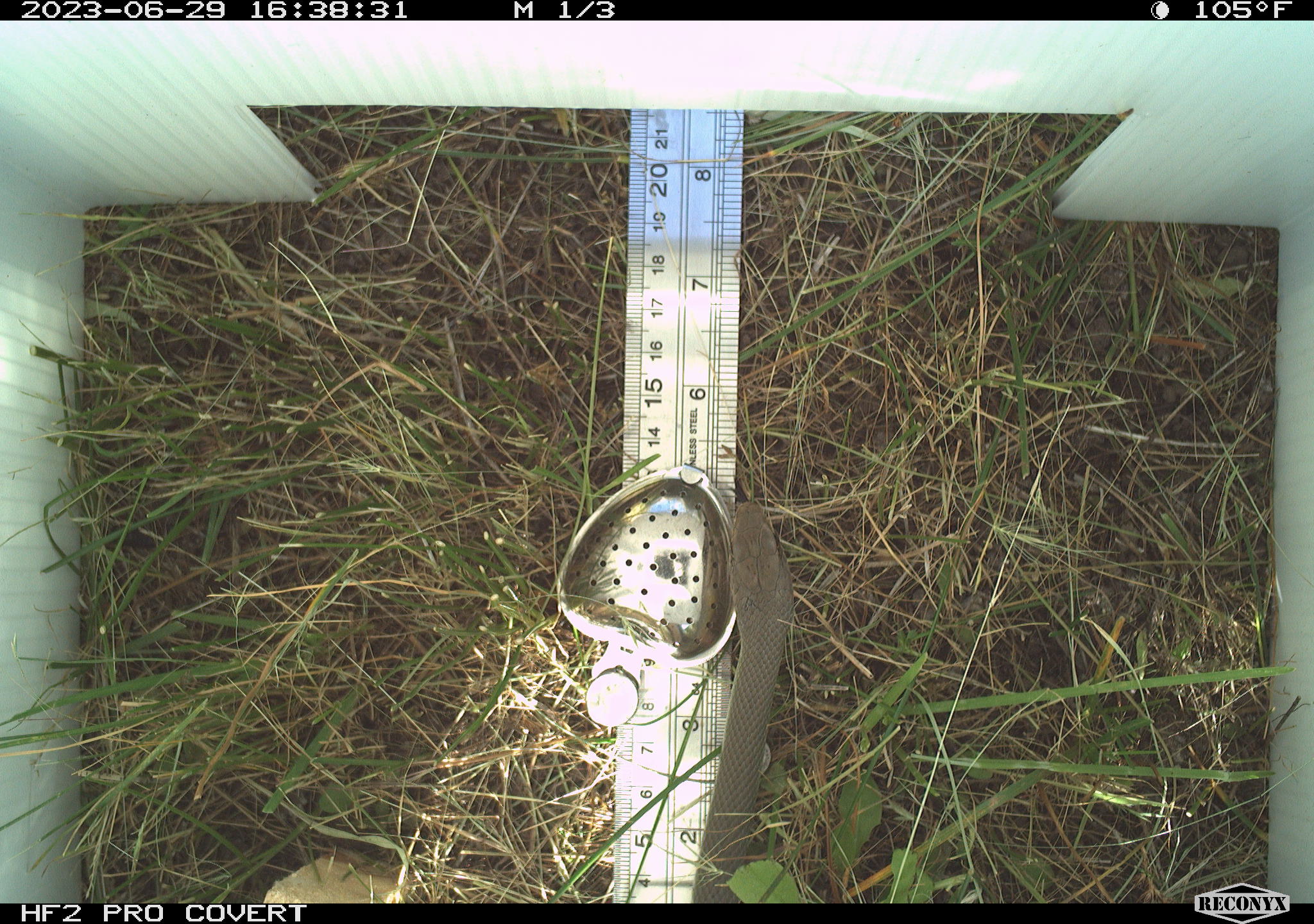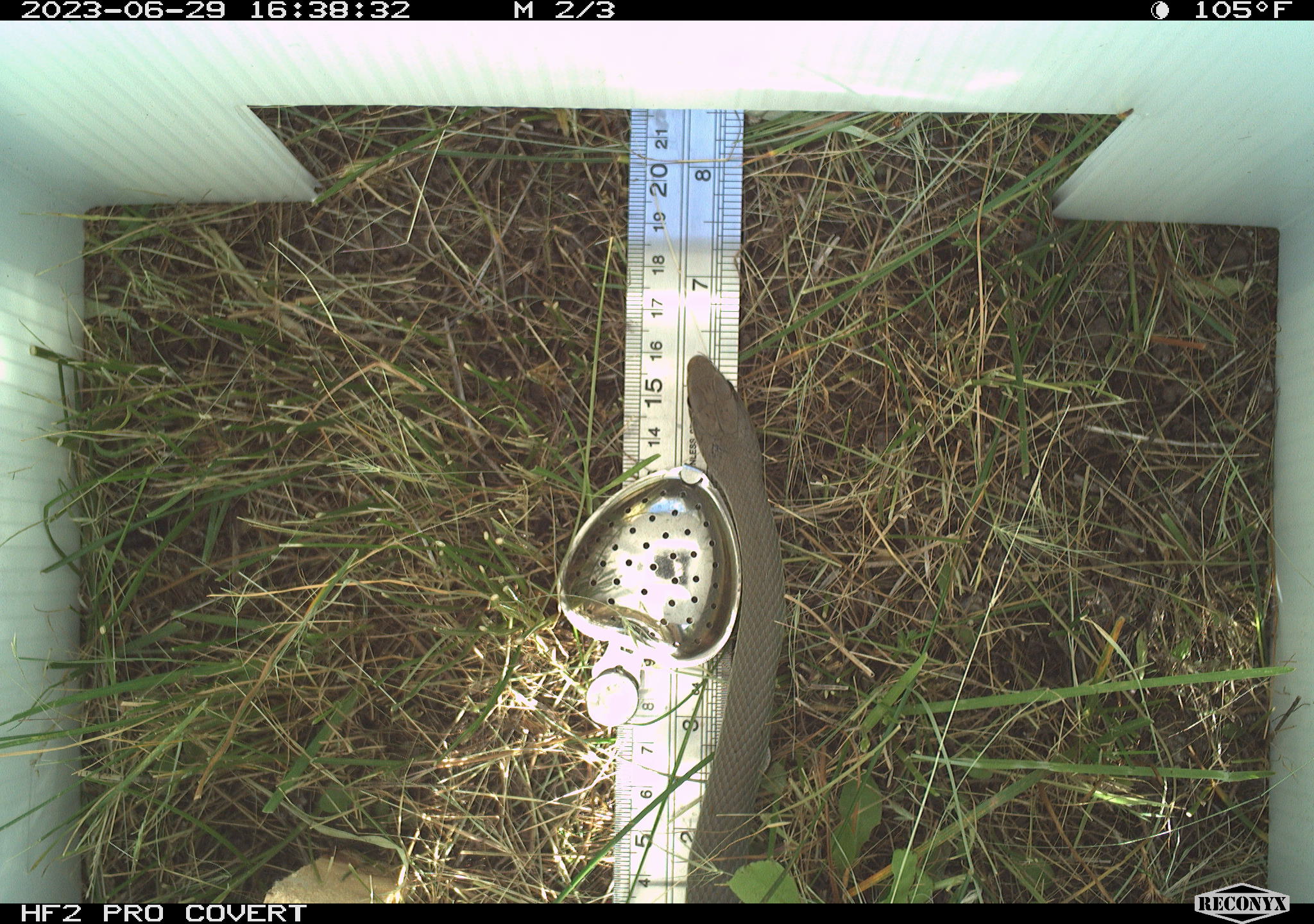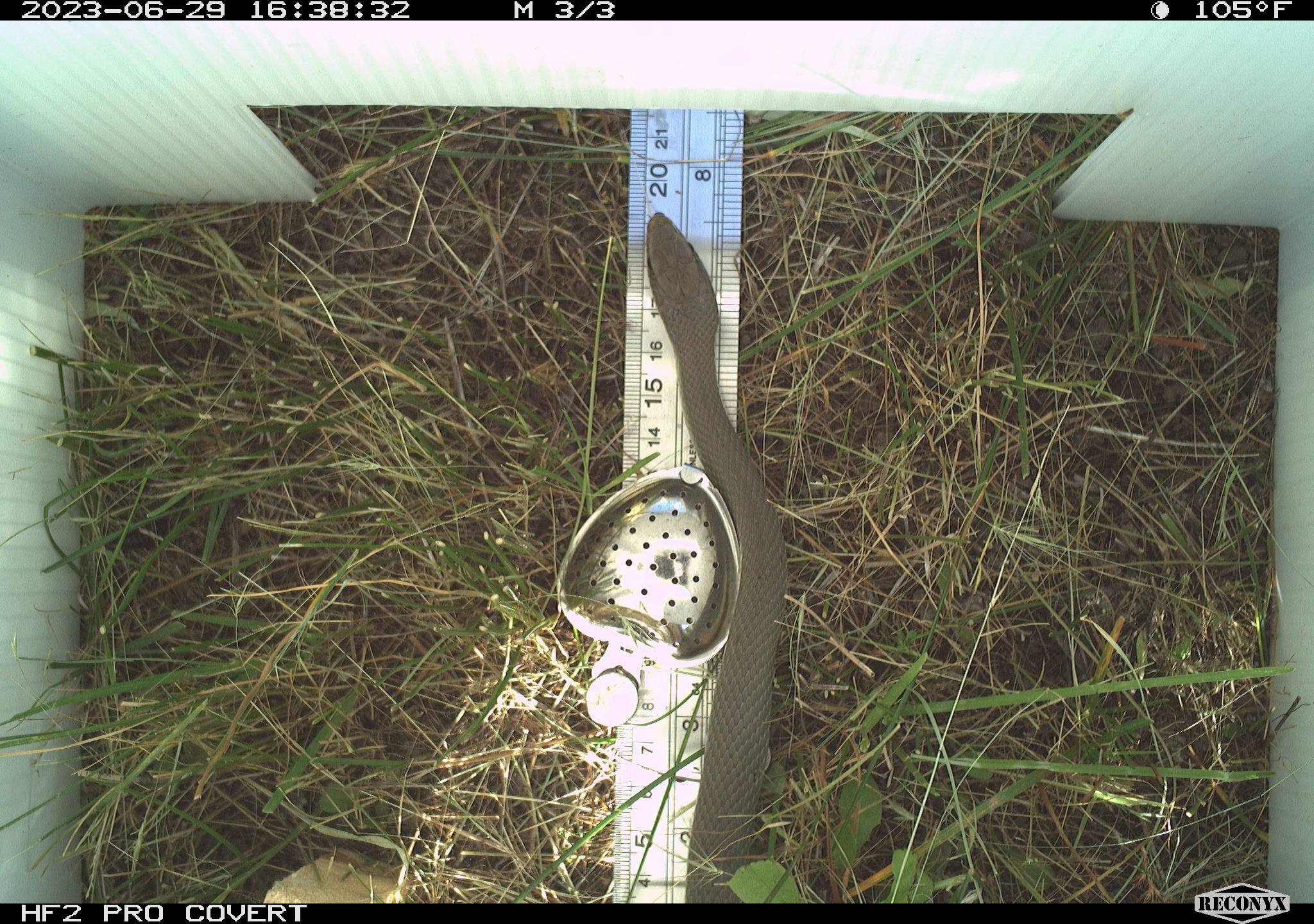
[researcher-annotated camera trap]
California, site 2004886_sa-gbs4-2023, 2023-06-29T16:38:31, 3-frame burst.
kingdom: Animalia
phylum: Chordata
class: Reptilia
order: Squamata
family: Colubridae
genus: Coluber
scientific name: Coluber constrictor mormon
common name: western yellow-bellied racer